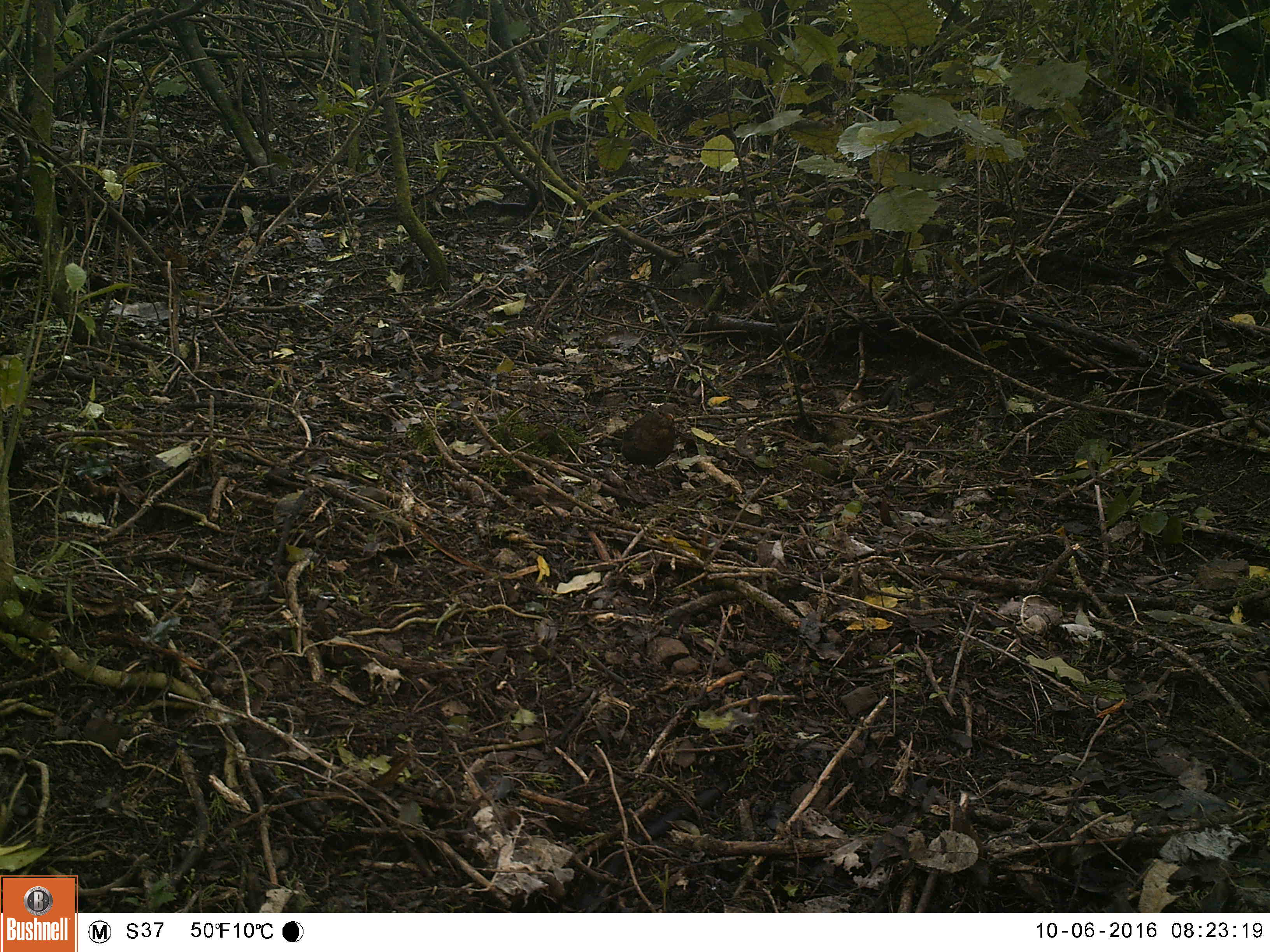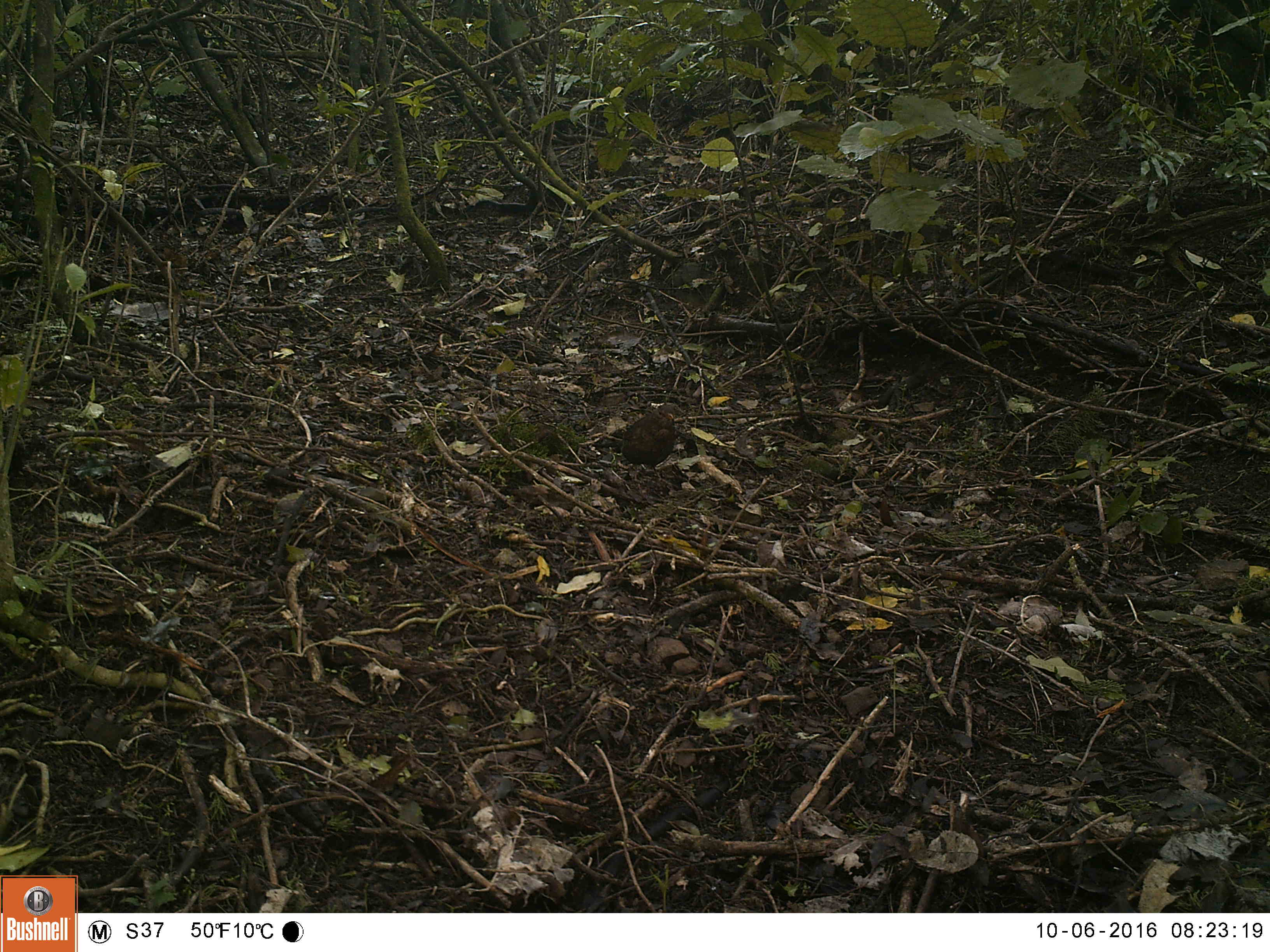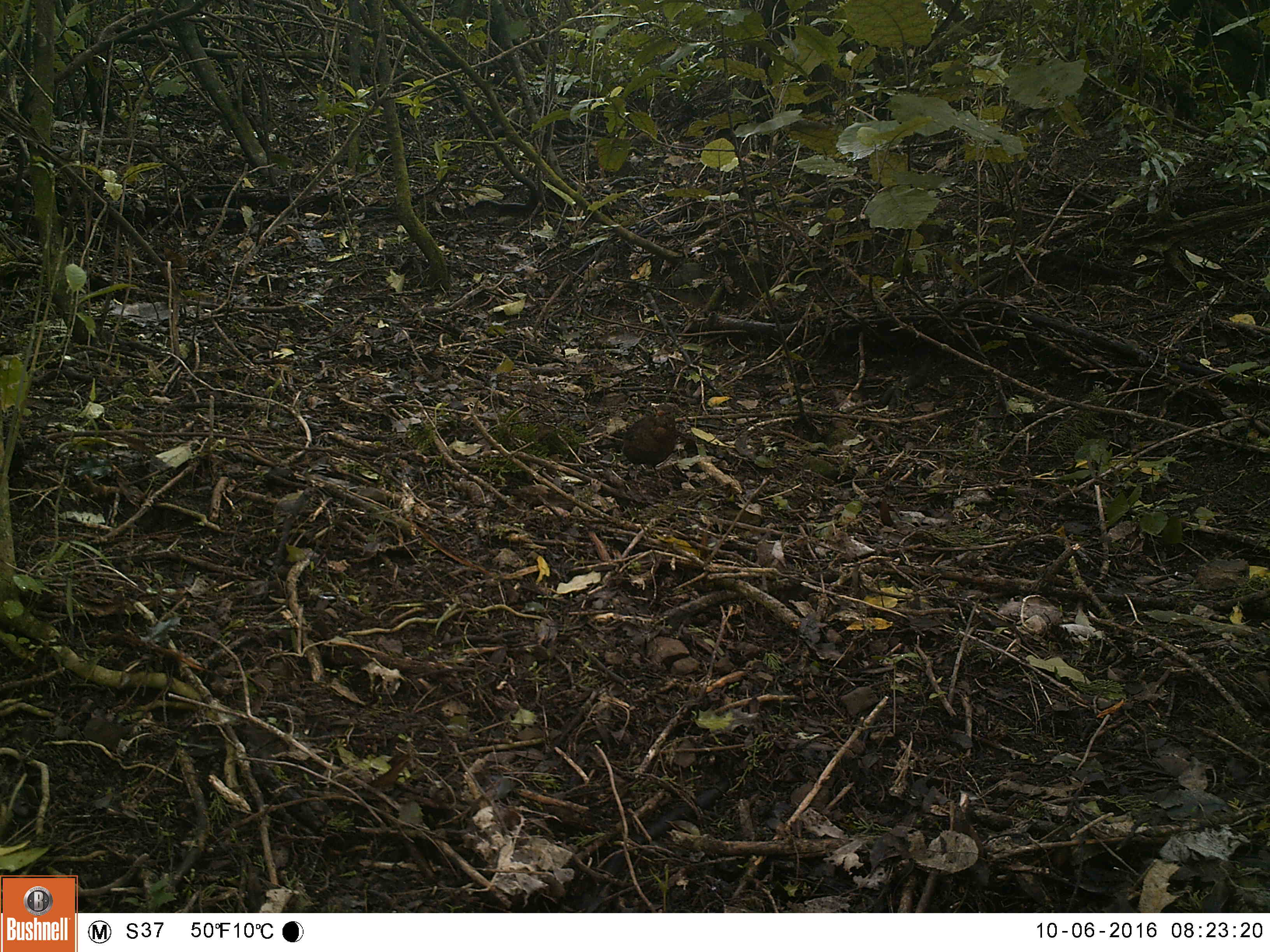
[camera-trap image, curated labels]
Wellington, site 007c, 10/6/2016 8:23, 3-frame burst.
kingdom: Animalia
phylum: Chordata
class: Aves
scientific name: Aves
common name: bird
Bird (Aves).